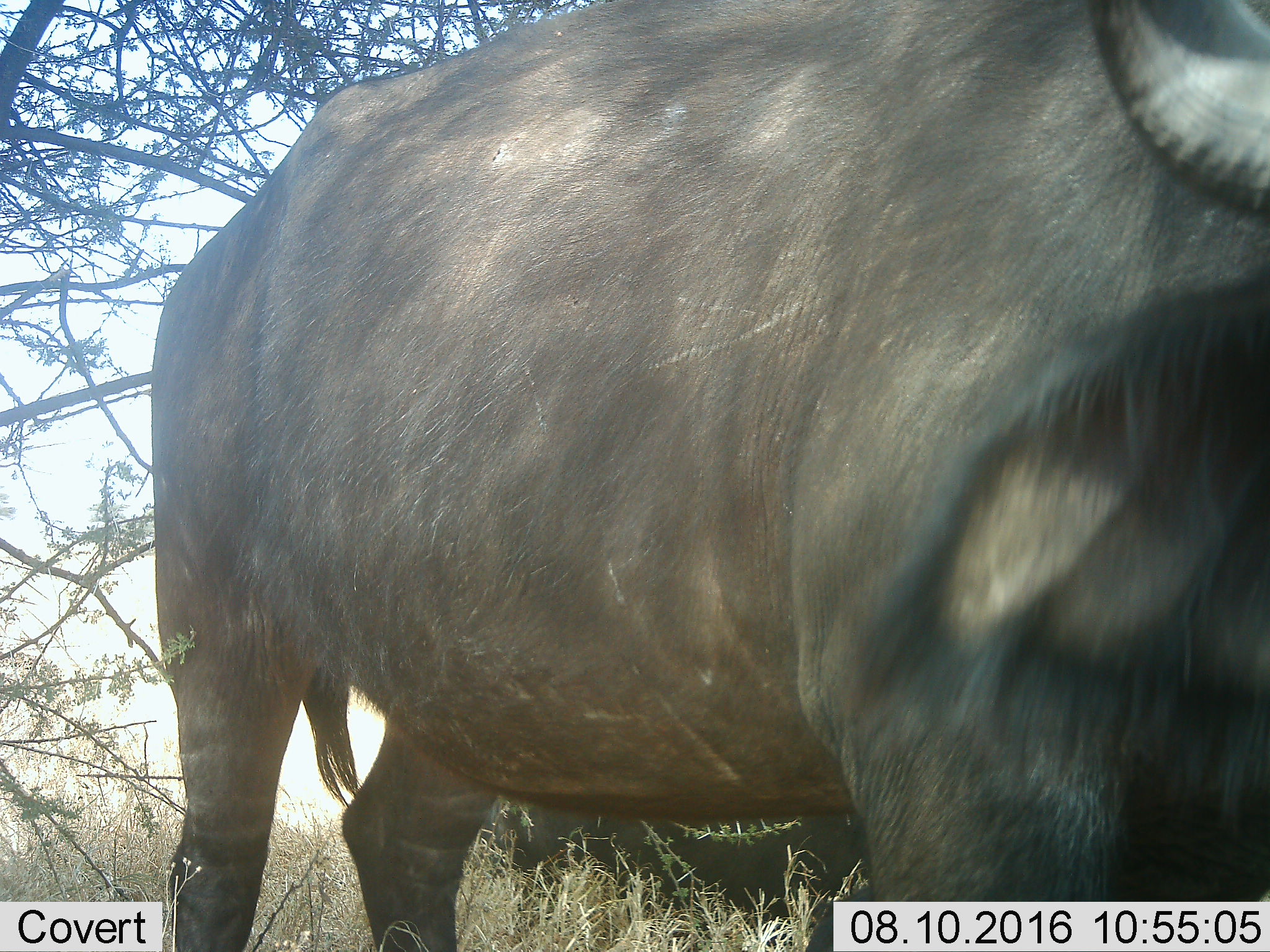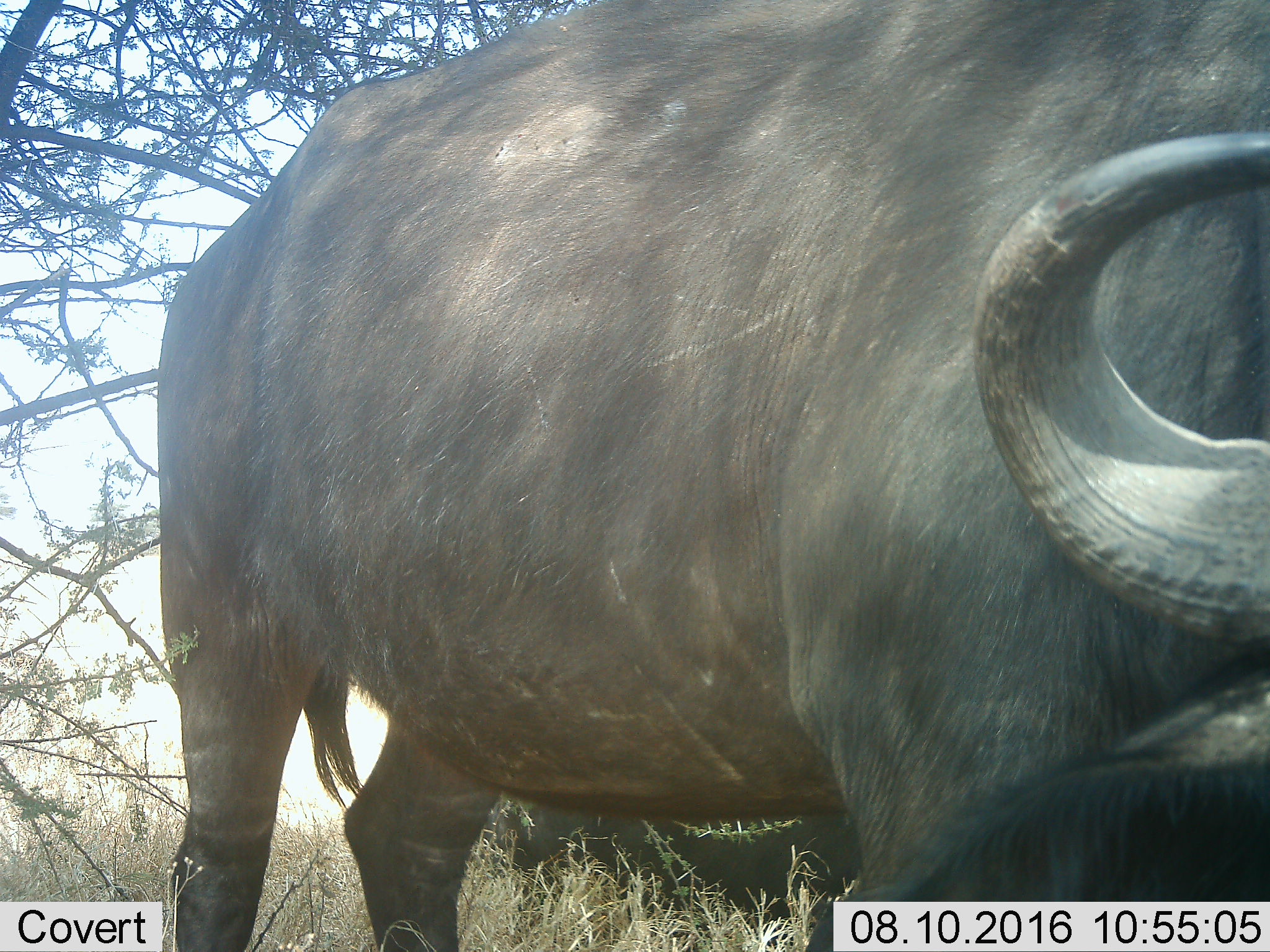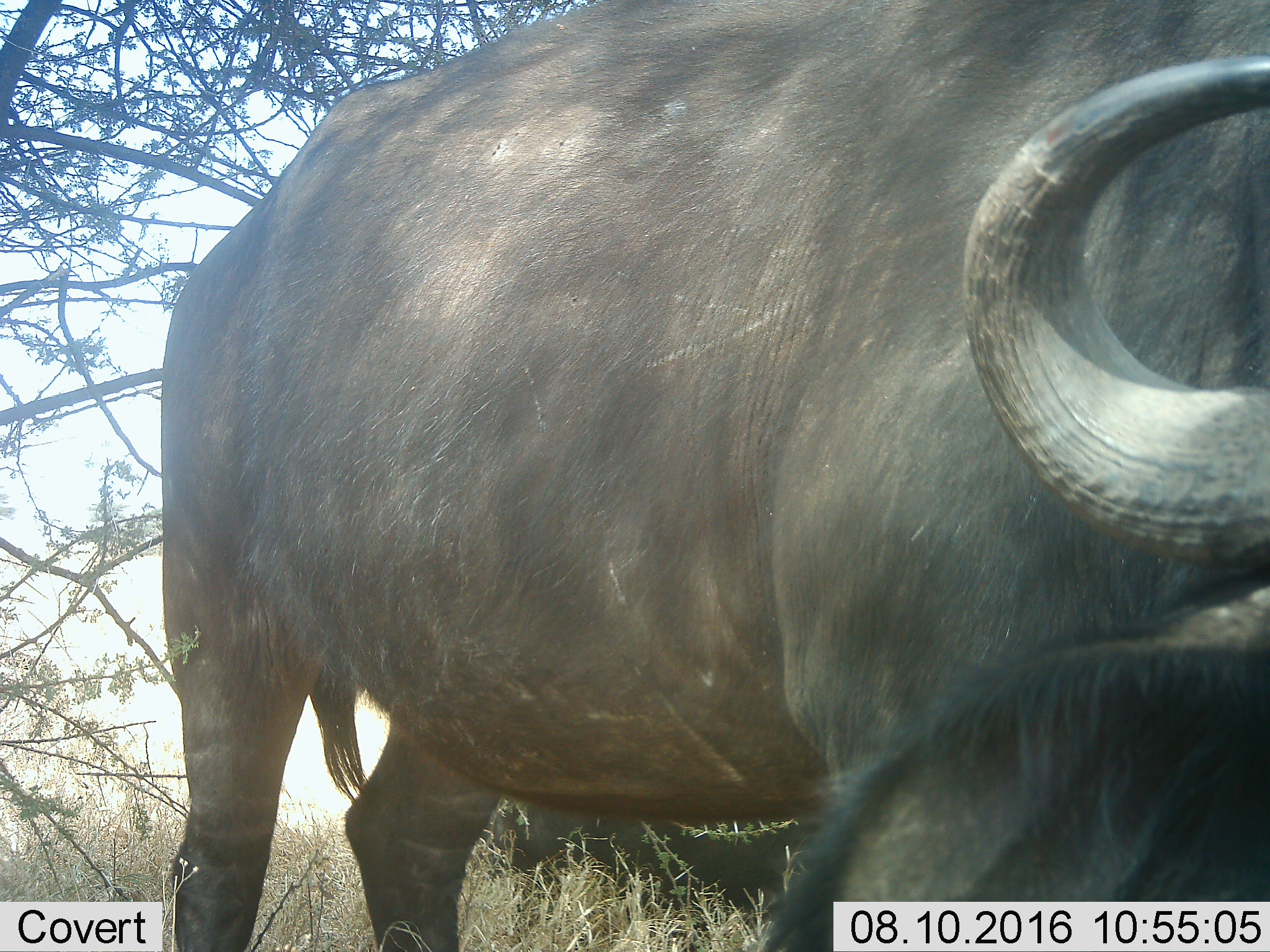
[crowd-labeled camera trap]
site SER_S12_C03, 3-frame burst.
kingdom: Animalia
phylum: Chordata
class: Mammalia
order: Artiodactyla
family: Bovidae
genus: Syncerus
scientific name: Syncerus caffer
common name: african buffalo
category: buffalo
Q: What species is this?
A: Buffalo (african buffalo) (Syncerus caffer).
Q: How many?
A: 2.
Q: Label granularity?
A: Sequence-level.